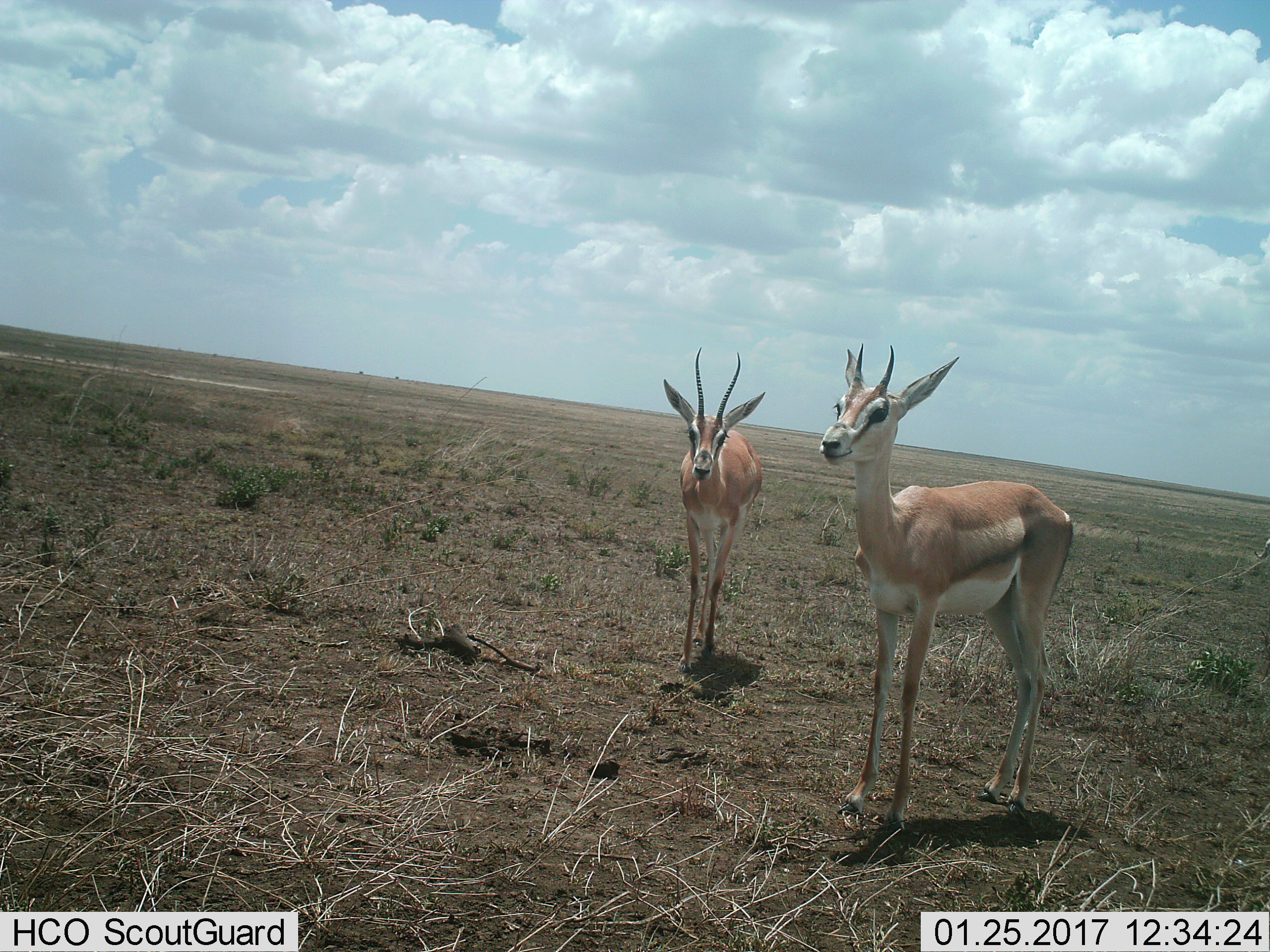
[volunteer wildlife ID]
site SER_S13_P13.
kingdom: Animalia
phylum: Chordata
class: Mammalia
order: Artiodactyla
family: Bovidae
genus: Nanger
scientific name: Nanger granti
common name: grant's gazelle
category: gazellegrants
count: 2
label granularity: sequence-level